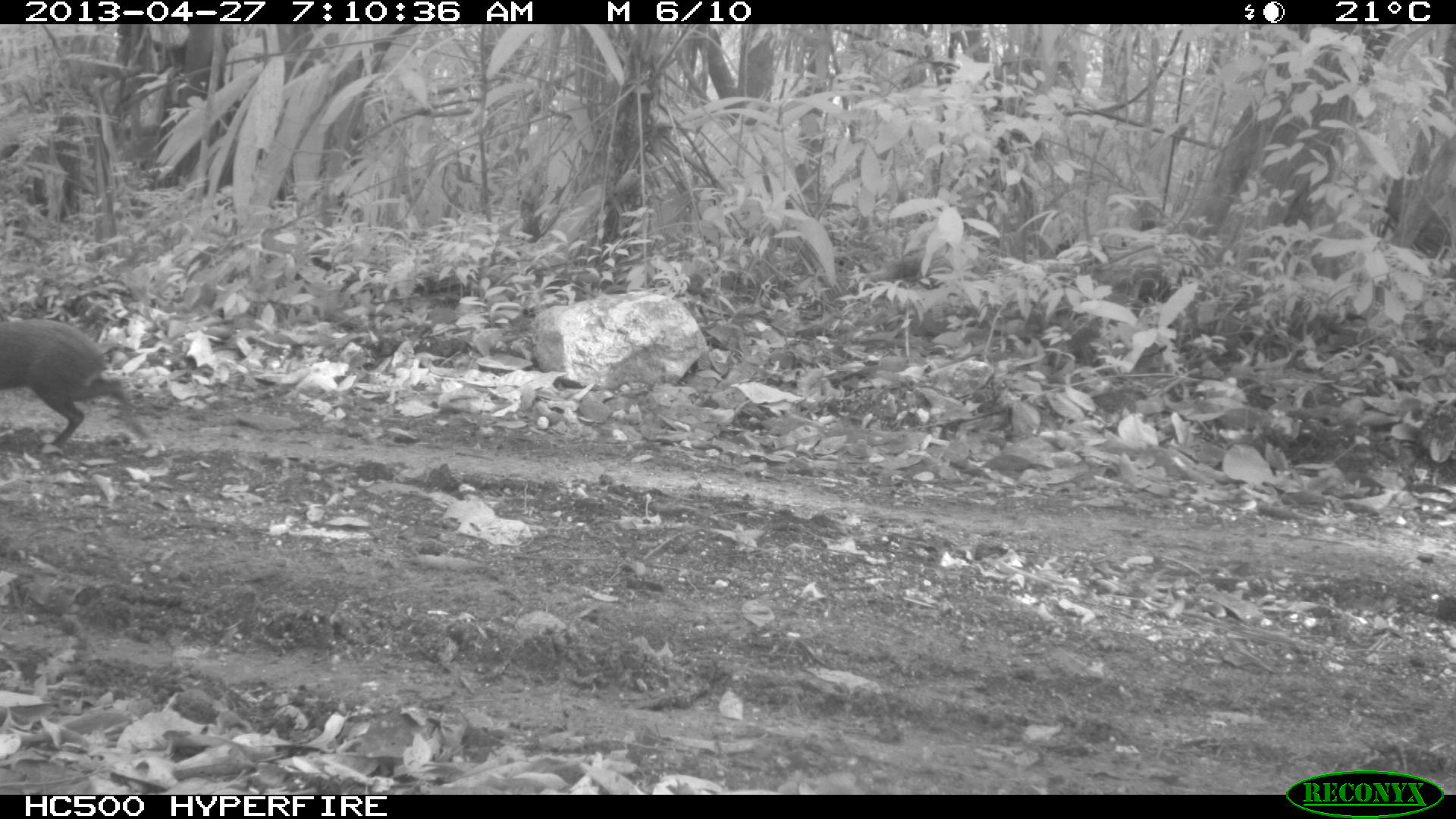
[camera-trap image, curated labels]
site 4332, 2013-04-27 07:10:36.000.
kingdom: Animalia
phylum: Chordata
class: Mammalia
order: Rodentia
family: Dasyproctidae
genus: Dasyprocta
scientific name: Dasyprocta punctata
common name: central american agouti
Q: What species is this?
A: Dasyprocta punctata (central american agouti).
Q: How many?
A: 1.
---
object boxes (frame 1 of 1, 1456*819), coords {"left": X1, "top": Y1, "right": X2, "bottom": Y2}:
dasyprocta punctata: {"left": 0, "top": 318, "right": 140, "bottom": 449}